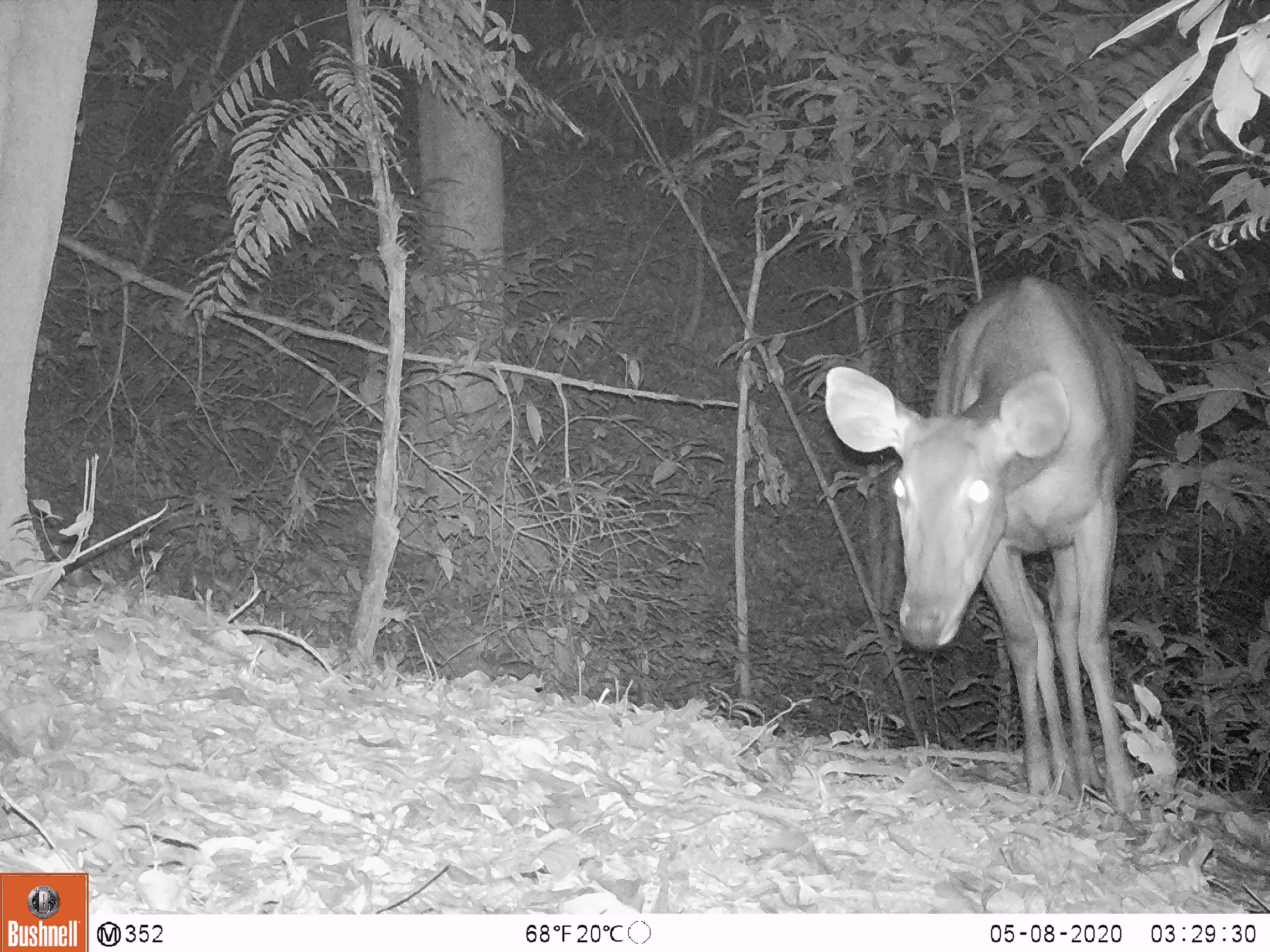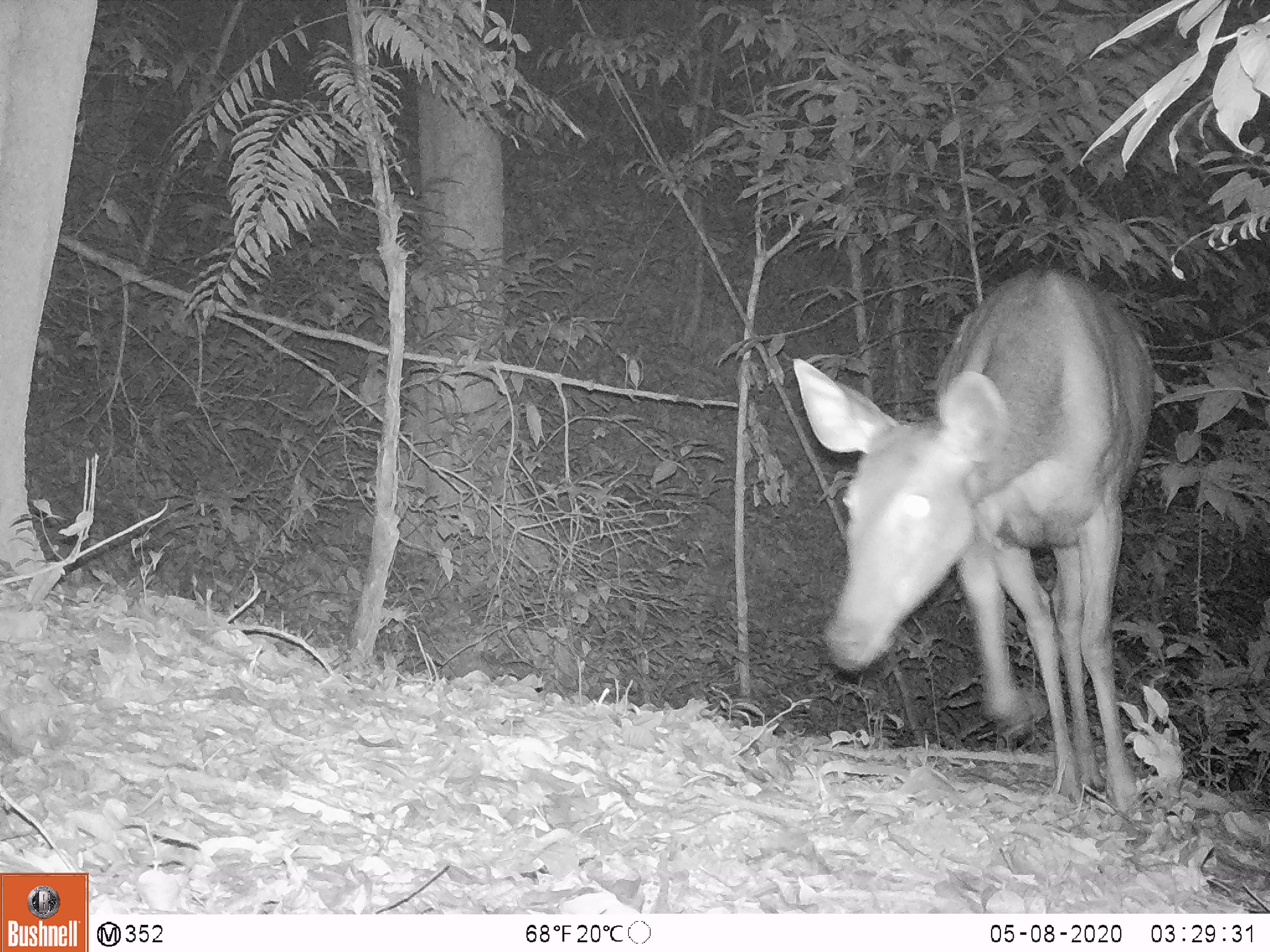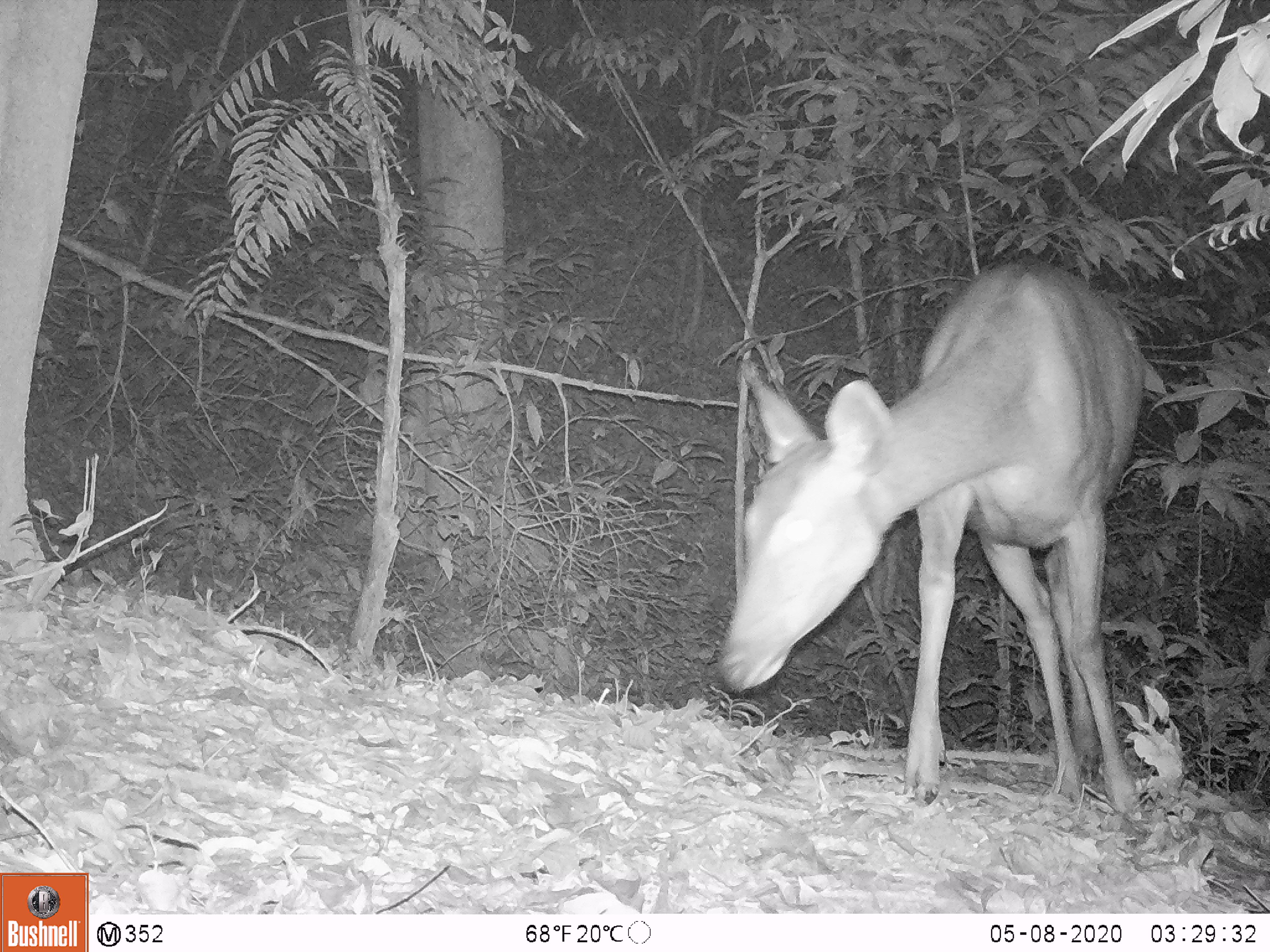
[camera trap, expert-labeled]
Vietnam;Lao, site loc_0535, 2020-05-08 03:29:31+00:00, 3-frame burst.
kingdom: Animalia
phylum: Chordata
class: Mammalia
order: Artiodactyla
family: Cervidae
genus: Rusa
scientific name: Rusa unicolor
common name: sambar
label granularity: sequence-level